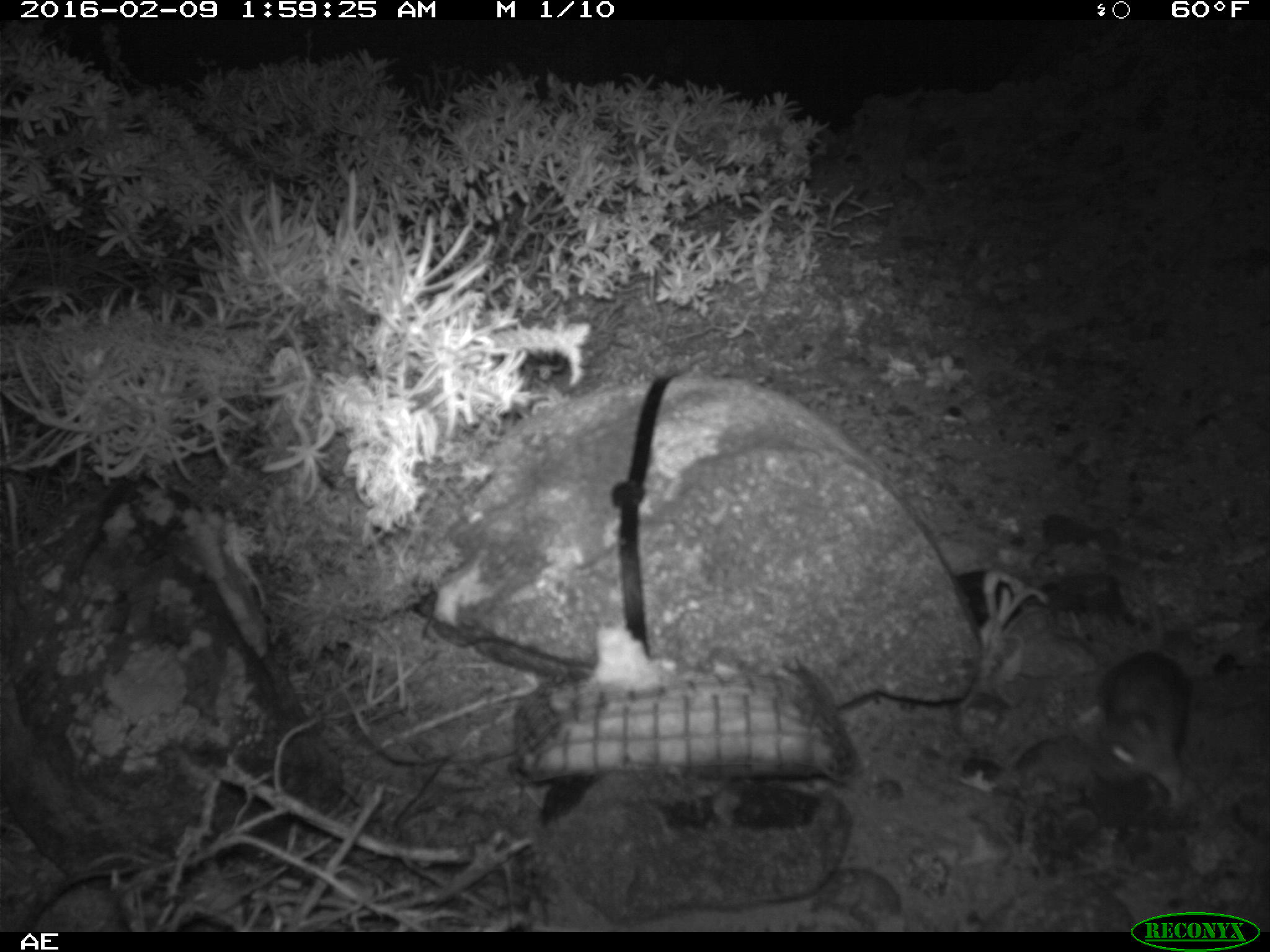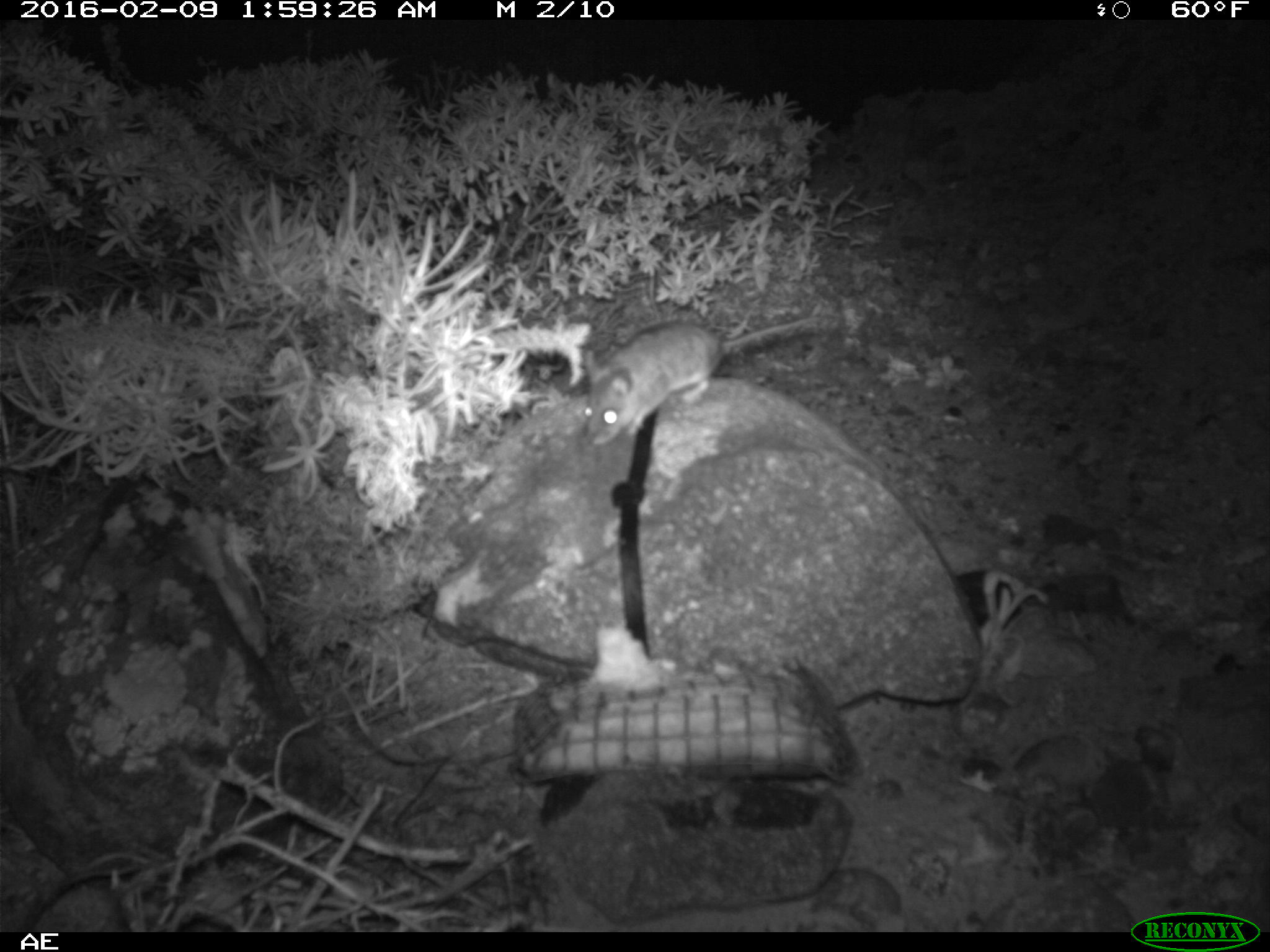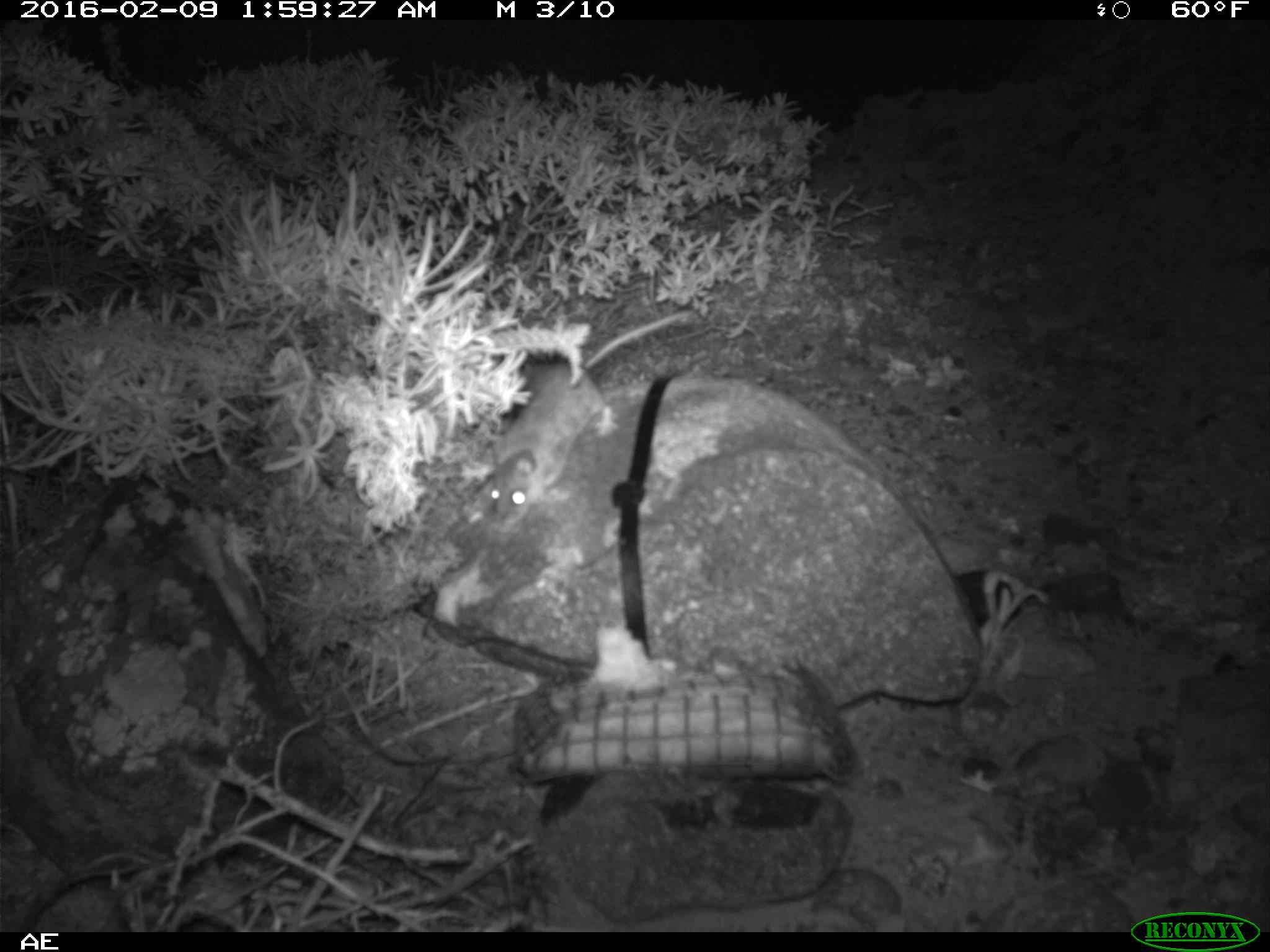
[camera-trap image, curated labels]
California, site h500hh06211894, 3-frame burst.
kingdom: Animalia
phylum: Chordata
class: Mammalia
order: Rodentia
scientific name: Rodentia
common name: rodent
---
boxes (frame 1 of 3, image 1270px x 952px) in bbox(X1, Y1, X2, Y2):
rodent: bbox(1093, 574, 1188, 806)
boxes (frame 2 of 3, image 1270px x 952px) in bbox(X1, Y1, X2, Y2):
rodent: bbox(579, 314, 819, 447)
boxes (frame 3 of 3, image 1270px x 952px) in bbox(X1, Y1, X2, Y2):
rodent: bbox(490, 311, 694, 529)